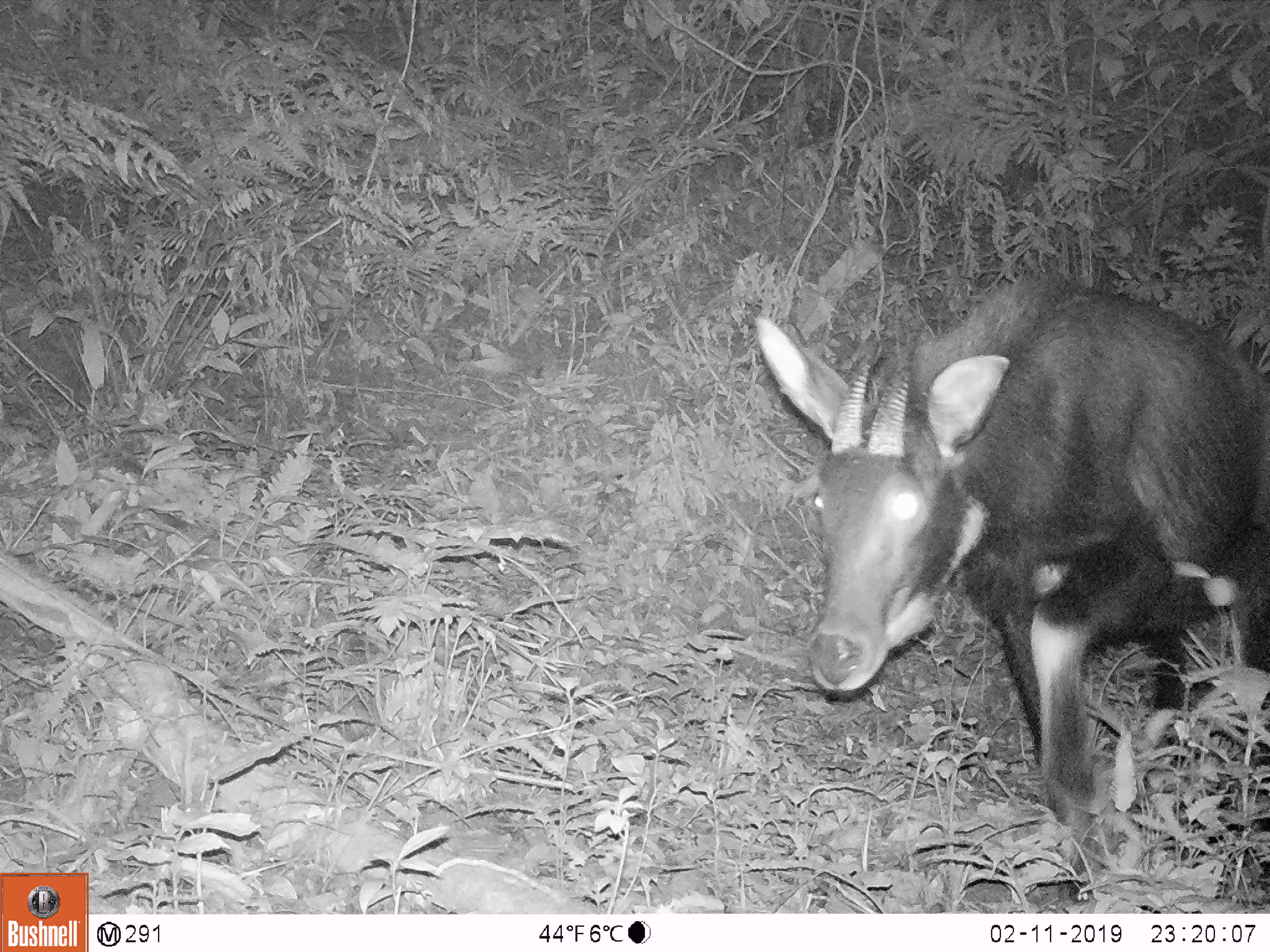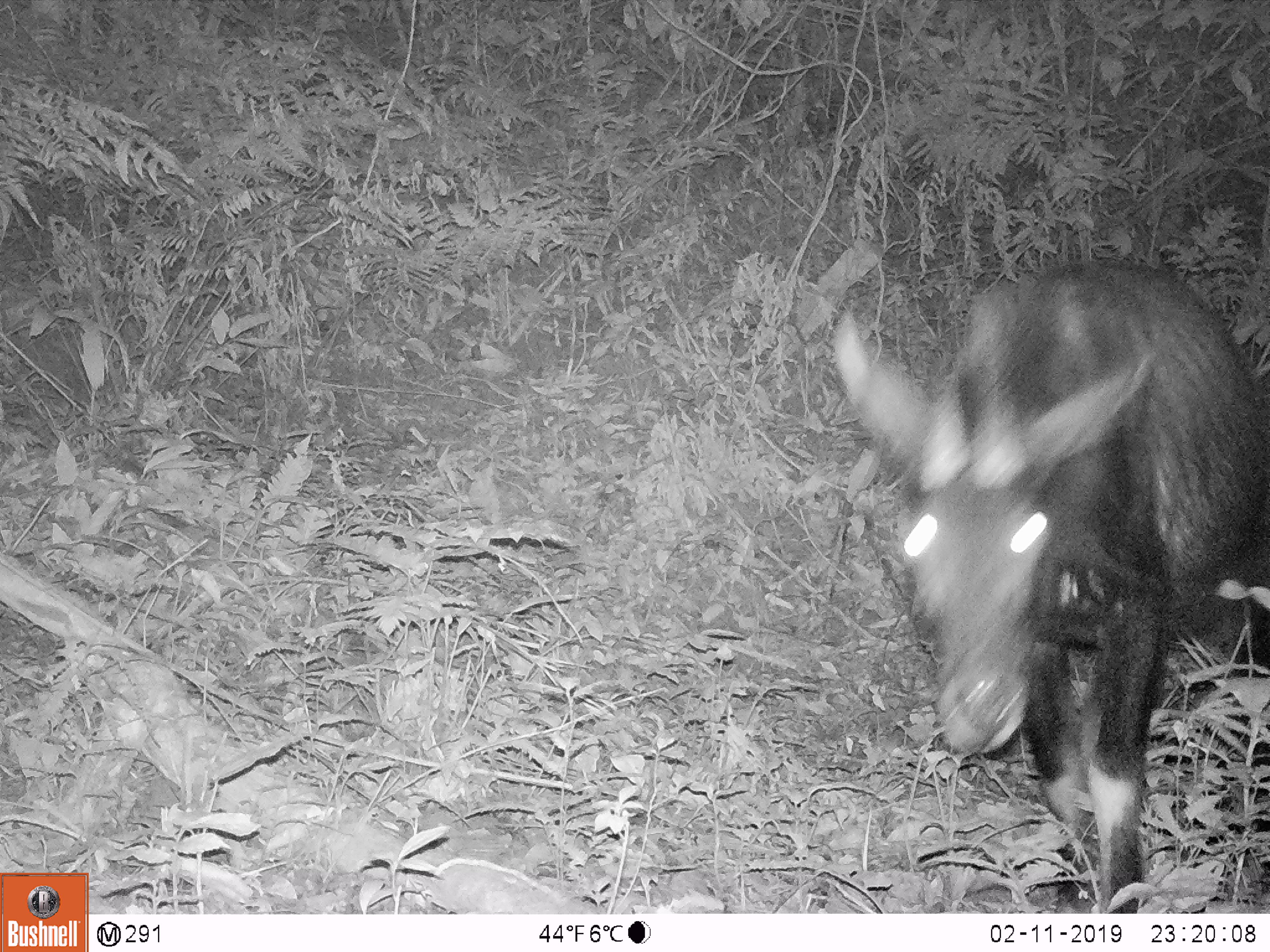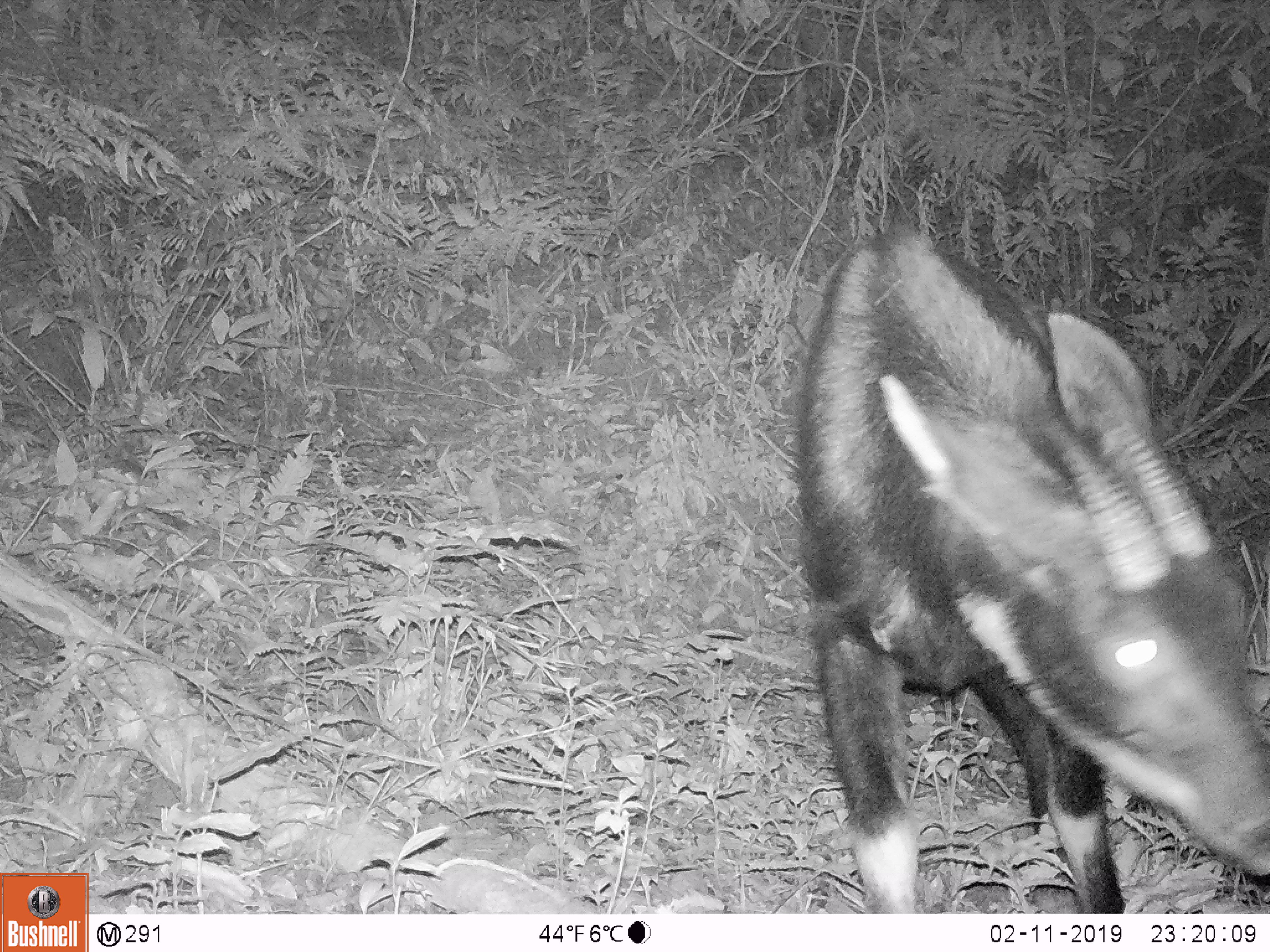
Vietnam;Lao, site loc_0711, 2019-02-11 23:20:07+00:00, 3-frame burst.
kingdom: Animalia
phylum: Chordata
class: Mammalia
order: Artiodactyla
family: Bovidae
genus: Capricornis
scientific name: Capricornis sumatraensis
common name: chinese serow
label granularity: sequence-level